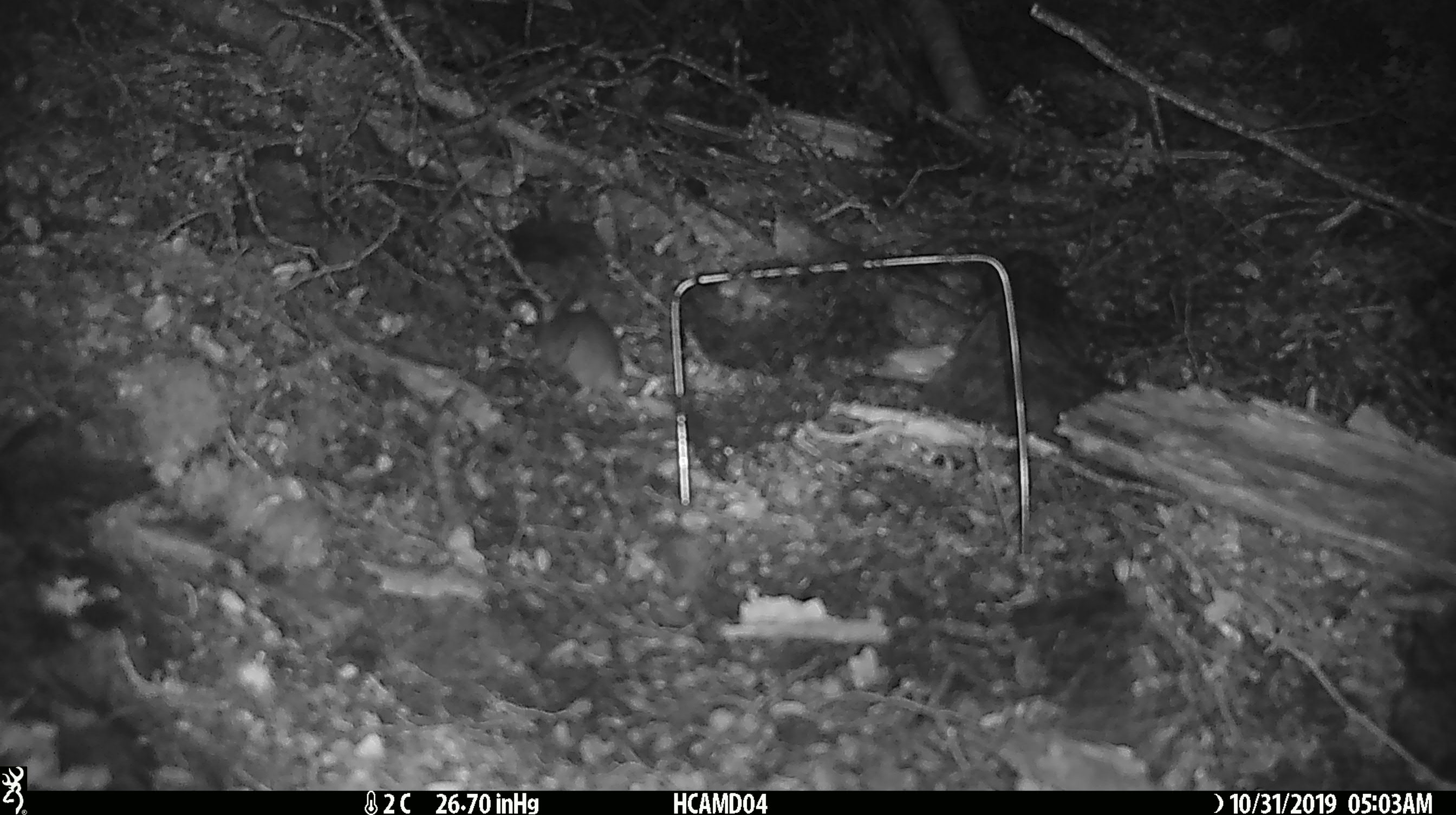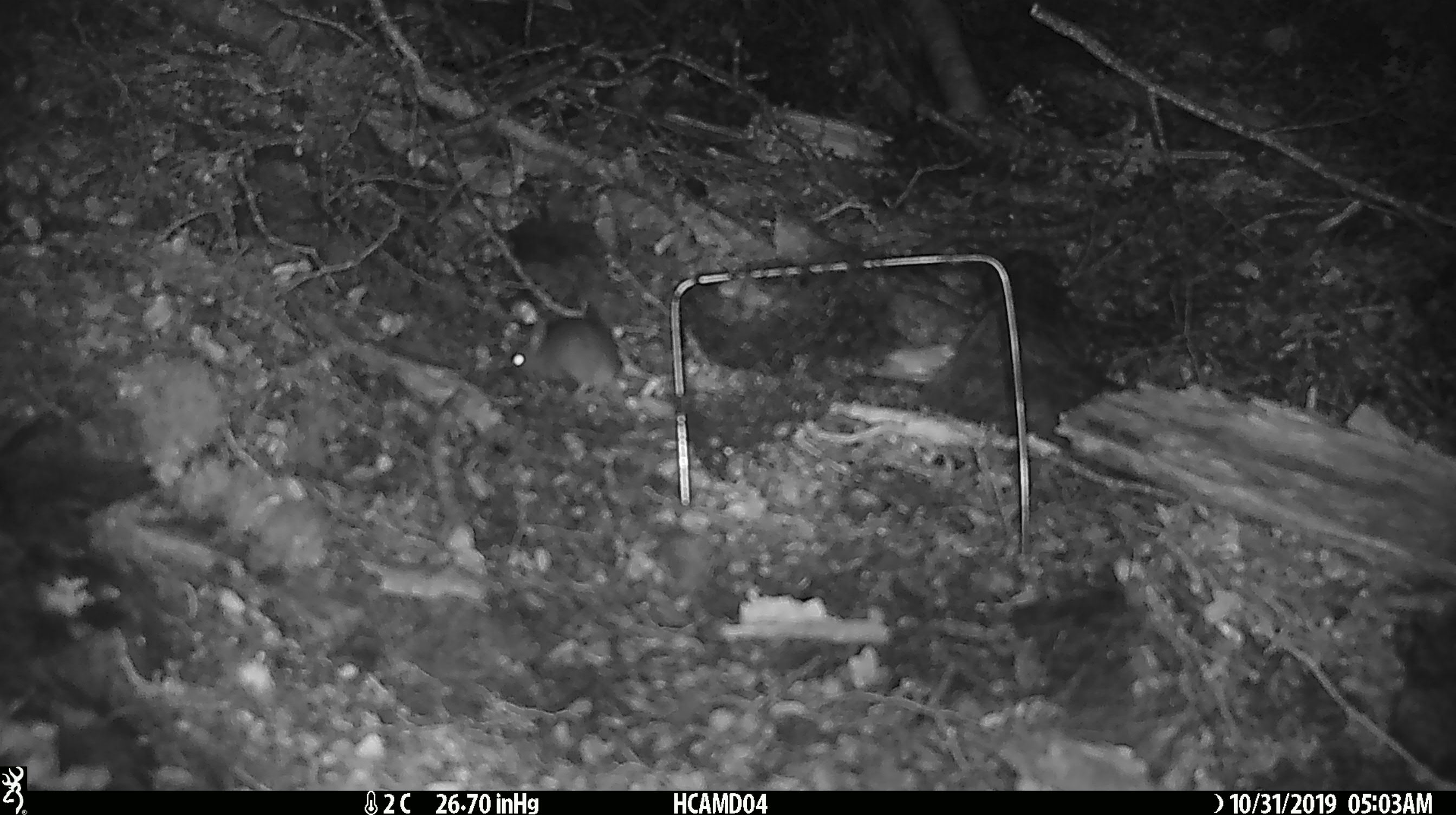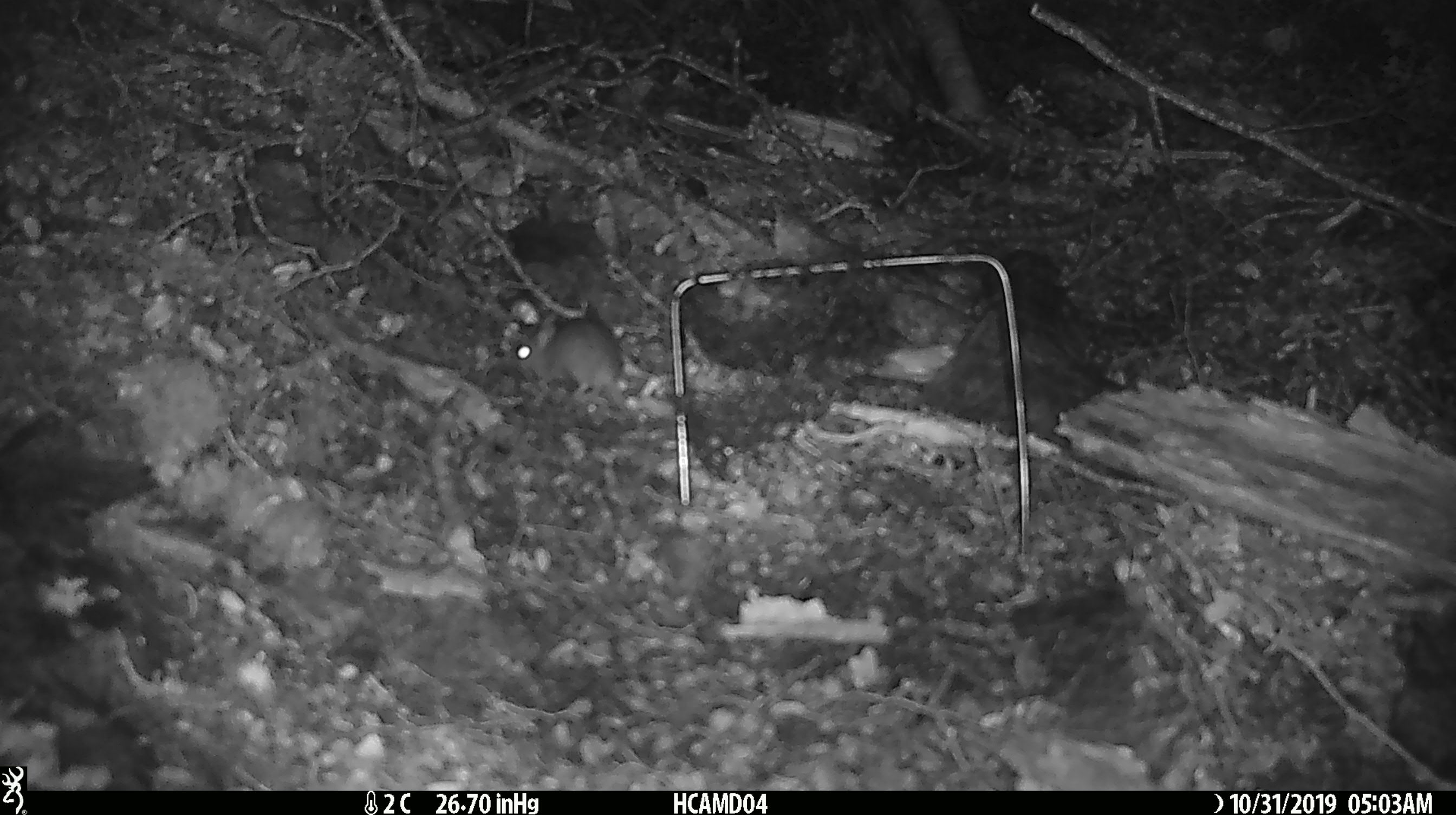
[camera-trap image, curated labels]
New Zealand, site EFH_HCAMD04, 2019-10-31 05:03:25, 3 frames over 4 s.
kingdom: Animalia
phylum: Chordata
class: Mammalia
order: Rodentia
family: Muridae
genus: Mus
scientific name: Mus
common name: mouse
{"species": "mouse (Mus)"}